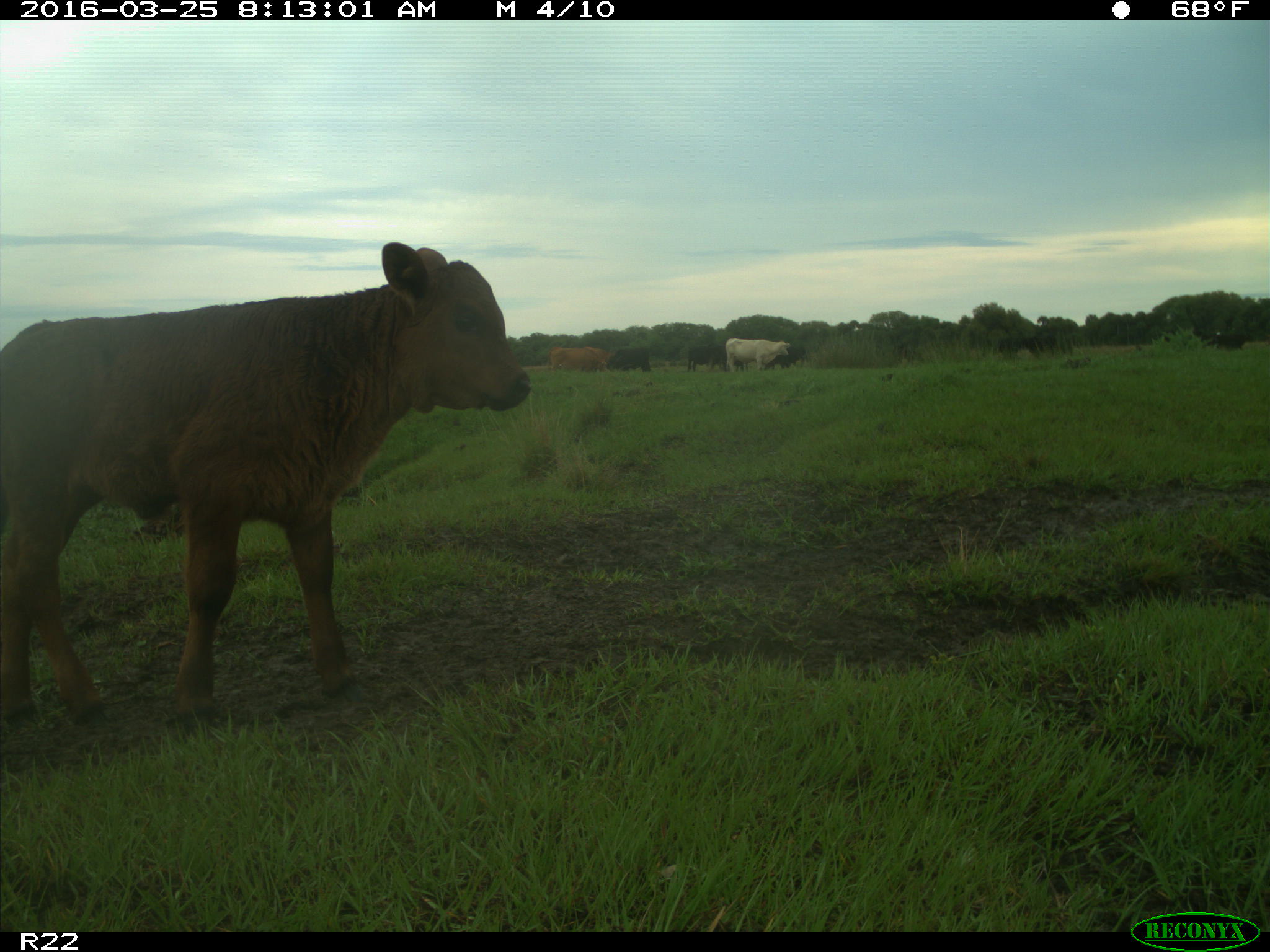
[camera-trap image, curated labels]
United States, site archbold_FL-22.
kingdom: Animalia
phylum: Chordata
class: Mammalia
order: Artiodactyla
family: Bovidae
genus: Bos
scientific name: Bos taurus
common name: domestic cow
Bos taurus (domestic cow).